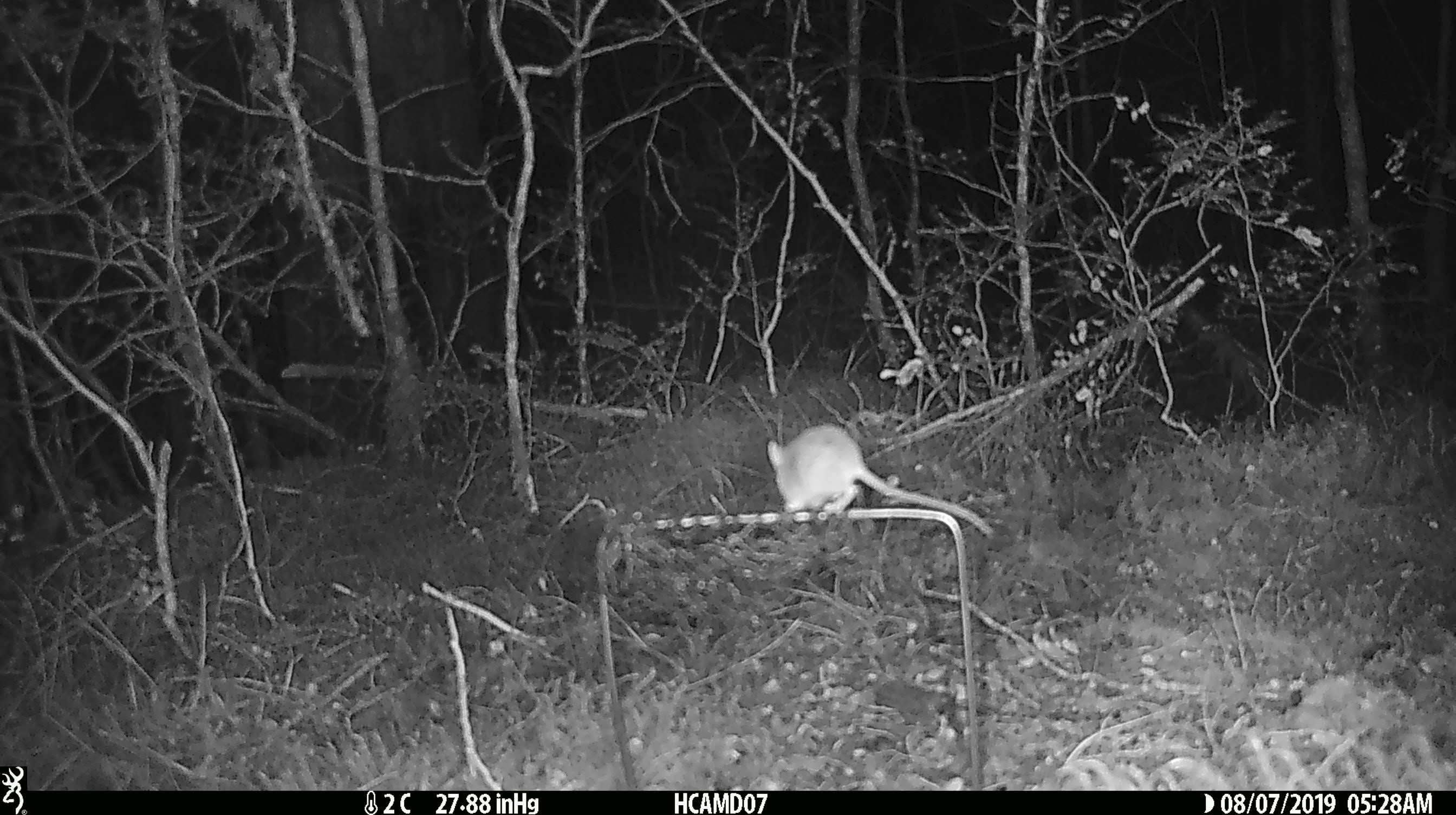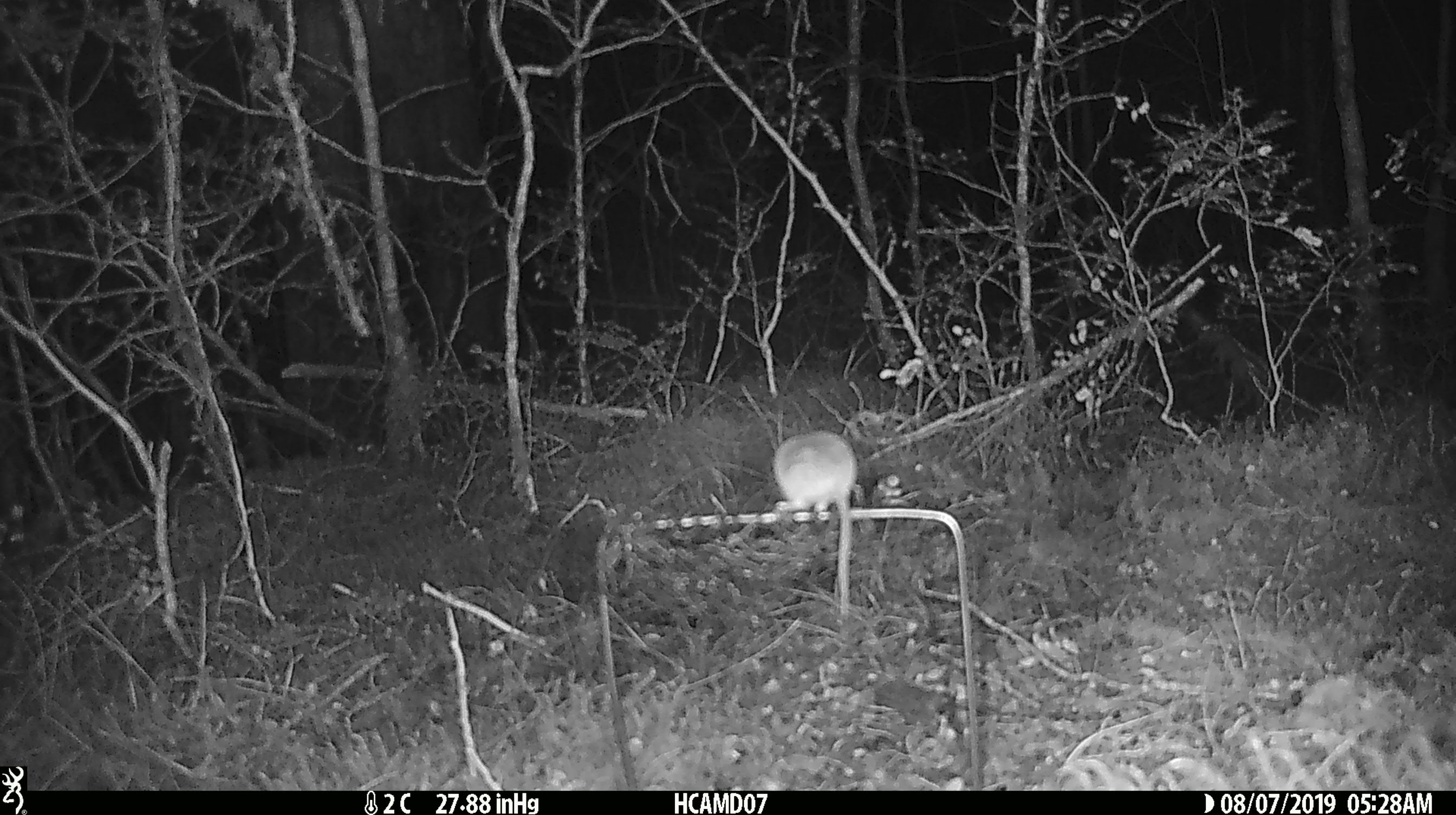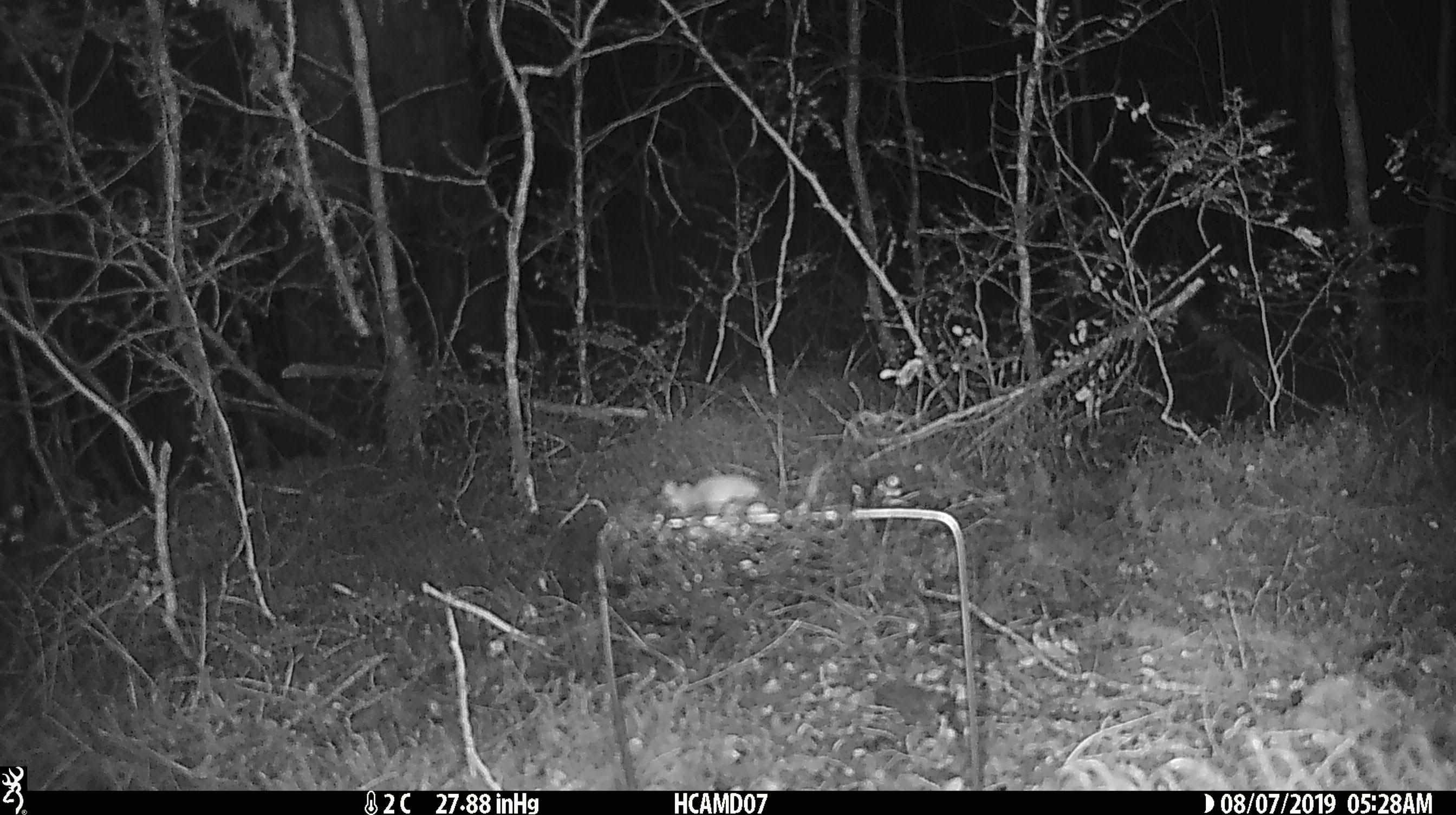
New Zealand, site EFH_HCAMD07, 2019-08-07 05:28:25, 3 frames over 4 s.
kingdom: Animalia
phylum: Chordata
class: Mammalia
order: Rodentia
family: Muridae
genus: Mus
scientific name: Mus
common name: mouse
Mouse (Mus).